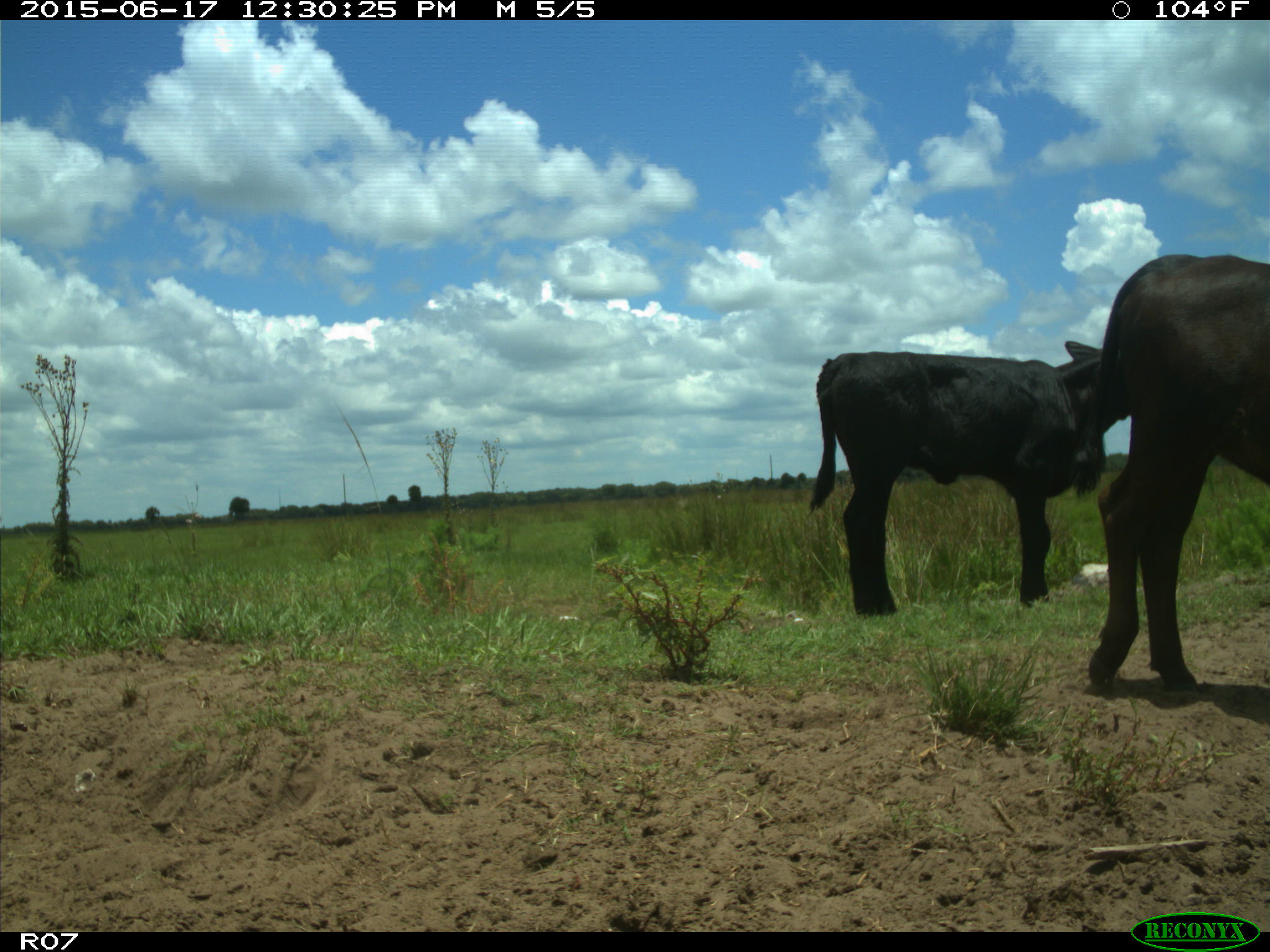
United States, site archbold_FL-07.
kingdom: Animalia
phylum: Chordata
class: Mammalia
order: Artiodactyla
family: Bovidae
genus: Bos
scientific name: Bos taurus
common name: domestic cow